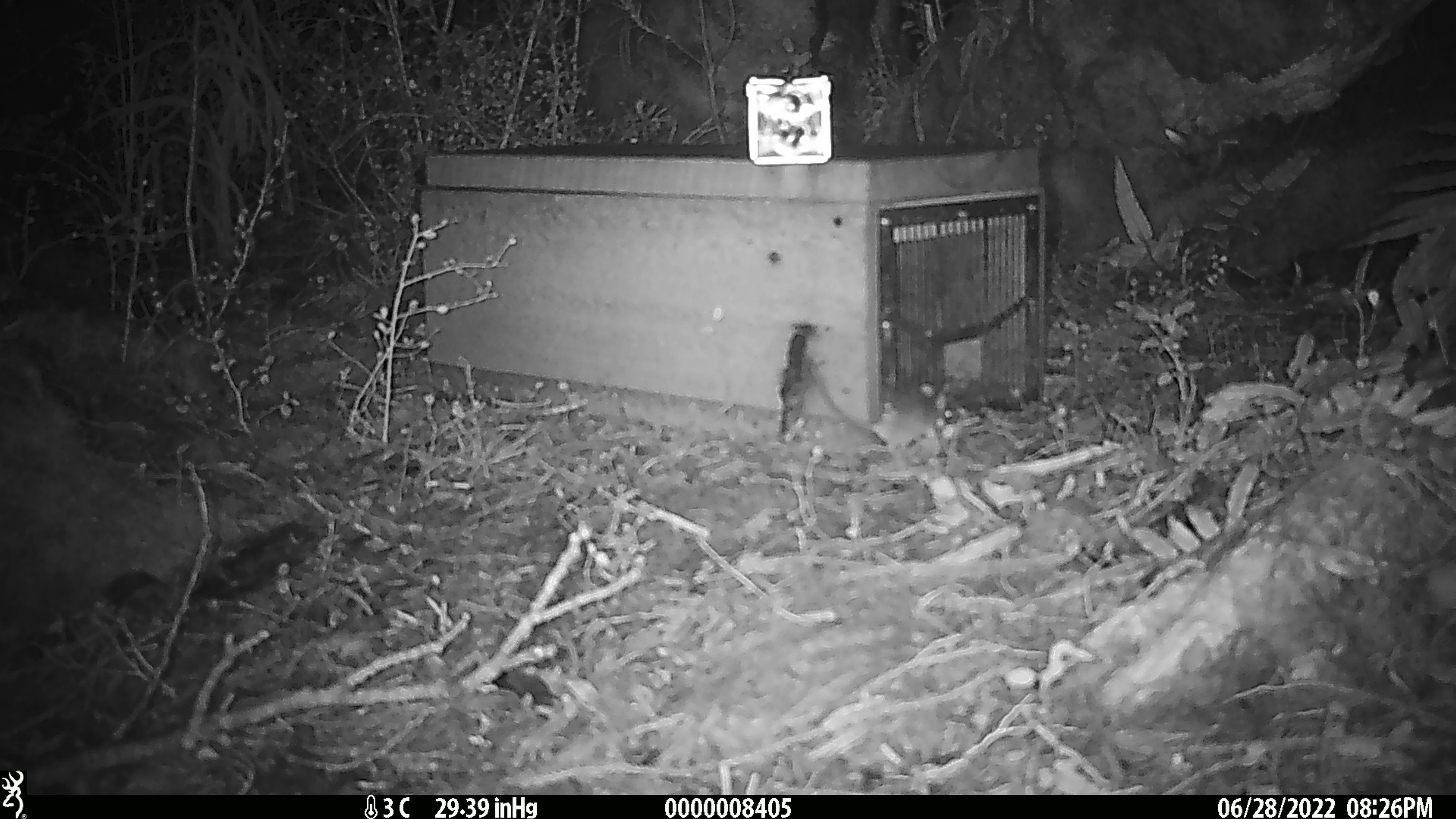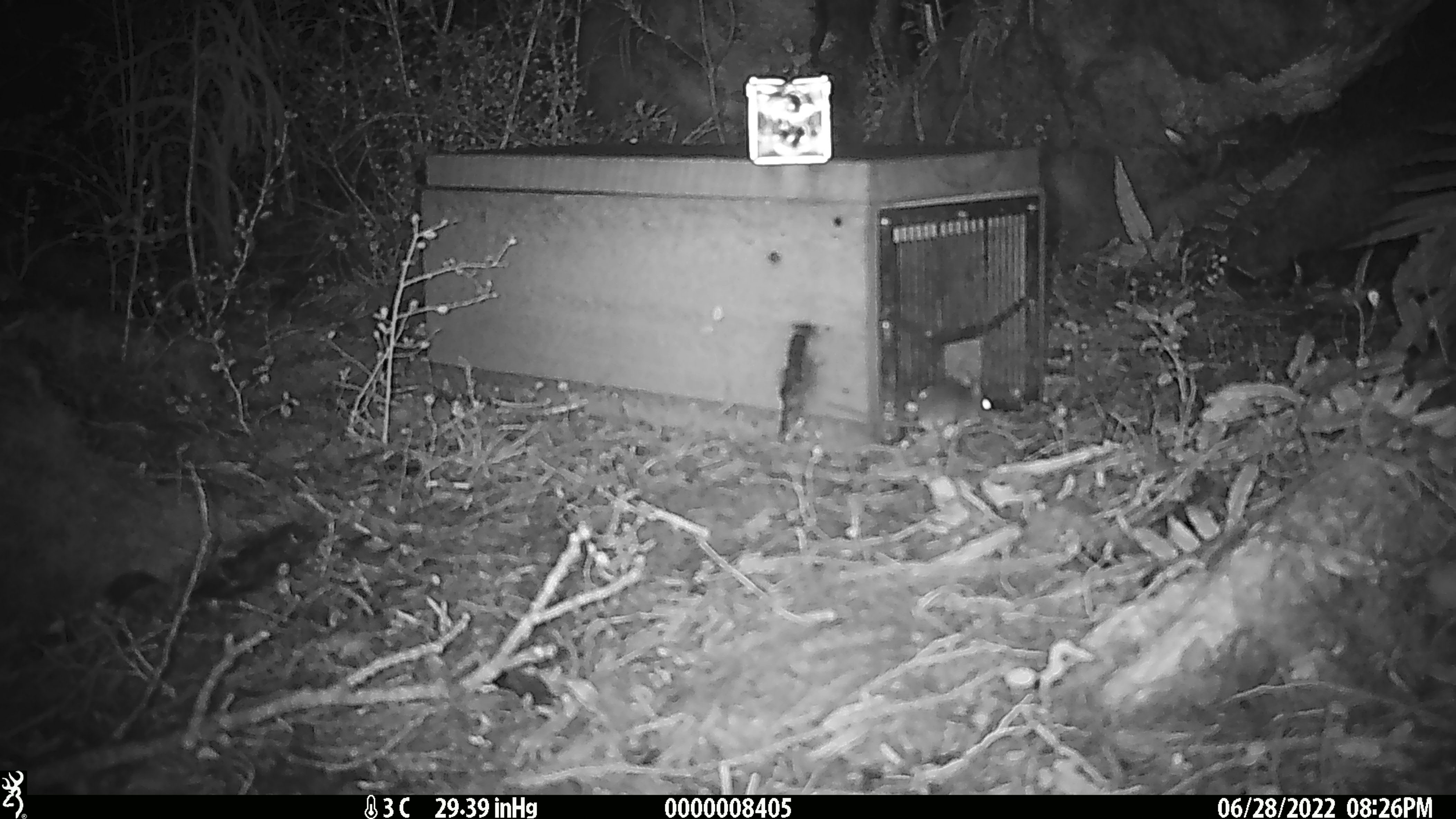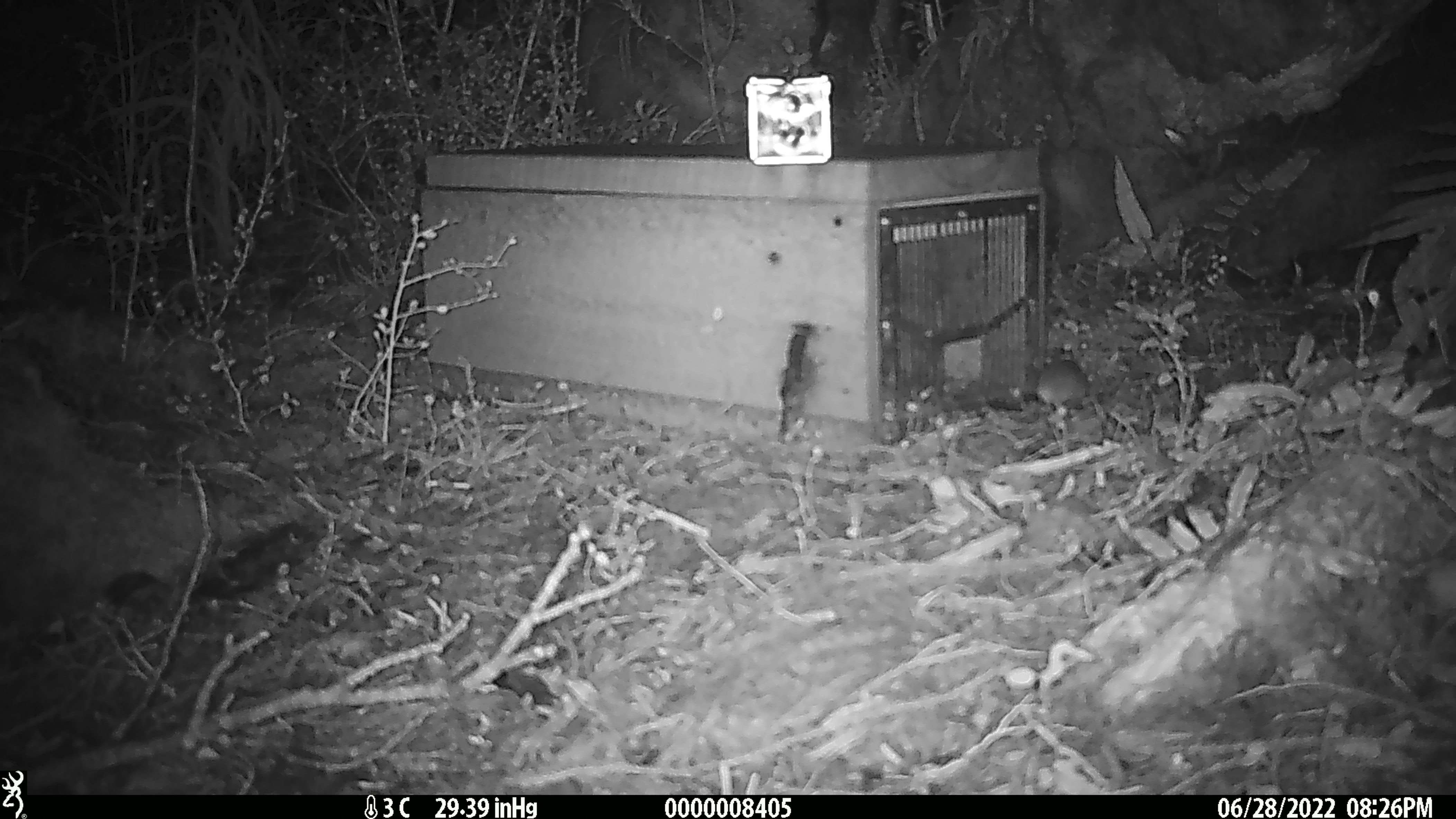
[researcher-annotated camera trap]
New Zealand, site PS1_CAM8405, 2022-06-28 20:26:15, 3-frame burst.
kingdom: Animalia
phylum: Chordata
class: Mammalia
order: Rodentia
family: Muridae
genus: Mus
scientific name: Mus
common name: mouse